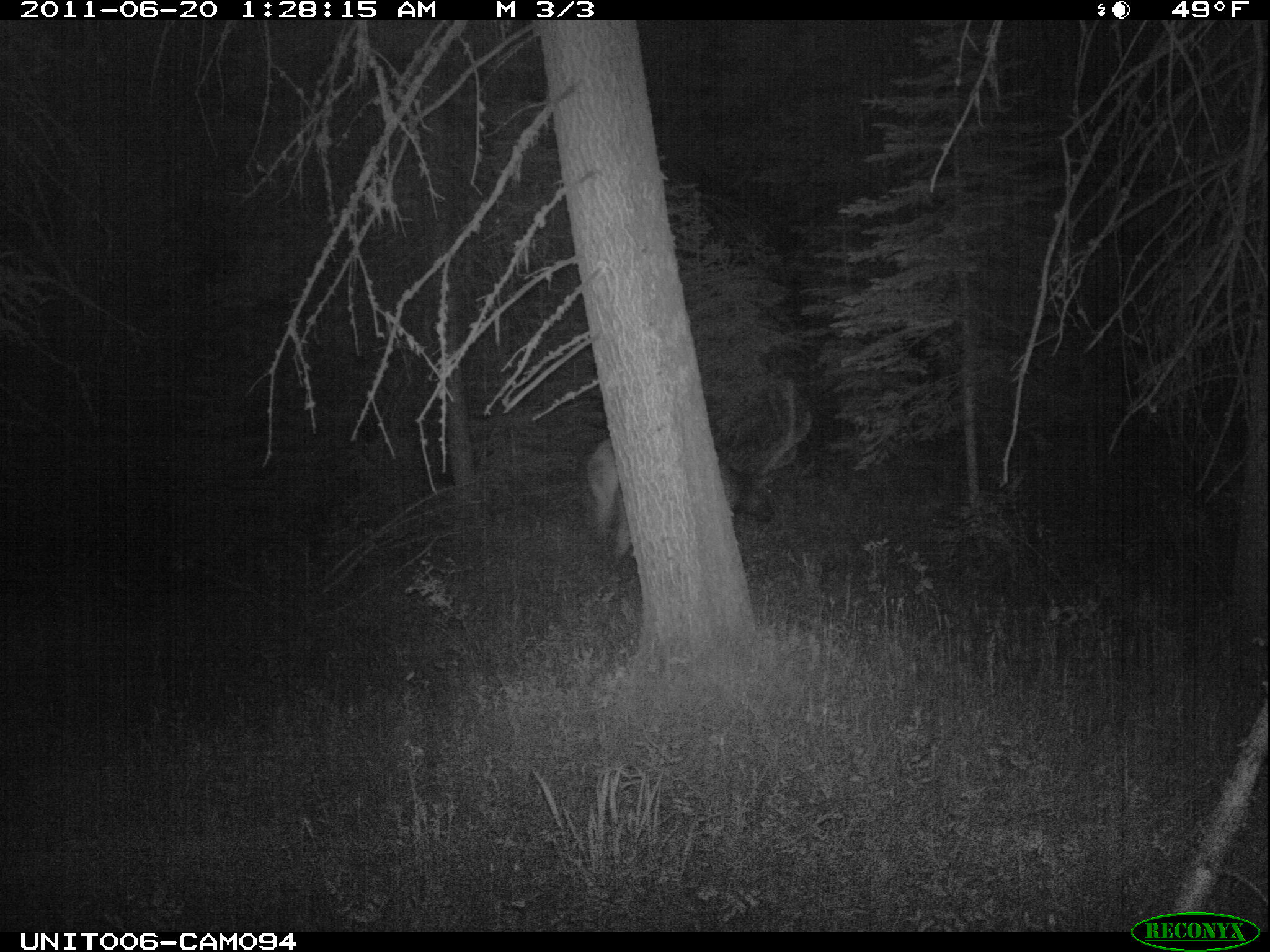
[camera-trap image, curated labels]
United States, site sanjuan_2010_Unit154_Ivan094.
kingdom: Animalia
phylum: Chordata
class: Mammalia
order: Artiodactyla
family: Cervidae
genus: Cervus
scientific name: Cervus elaphus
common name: red deer